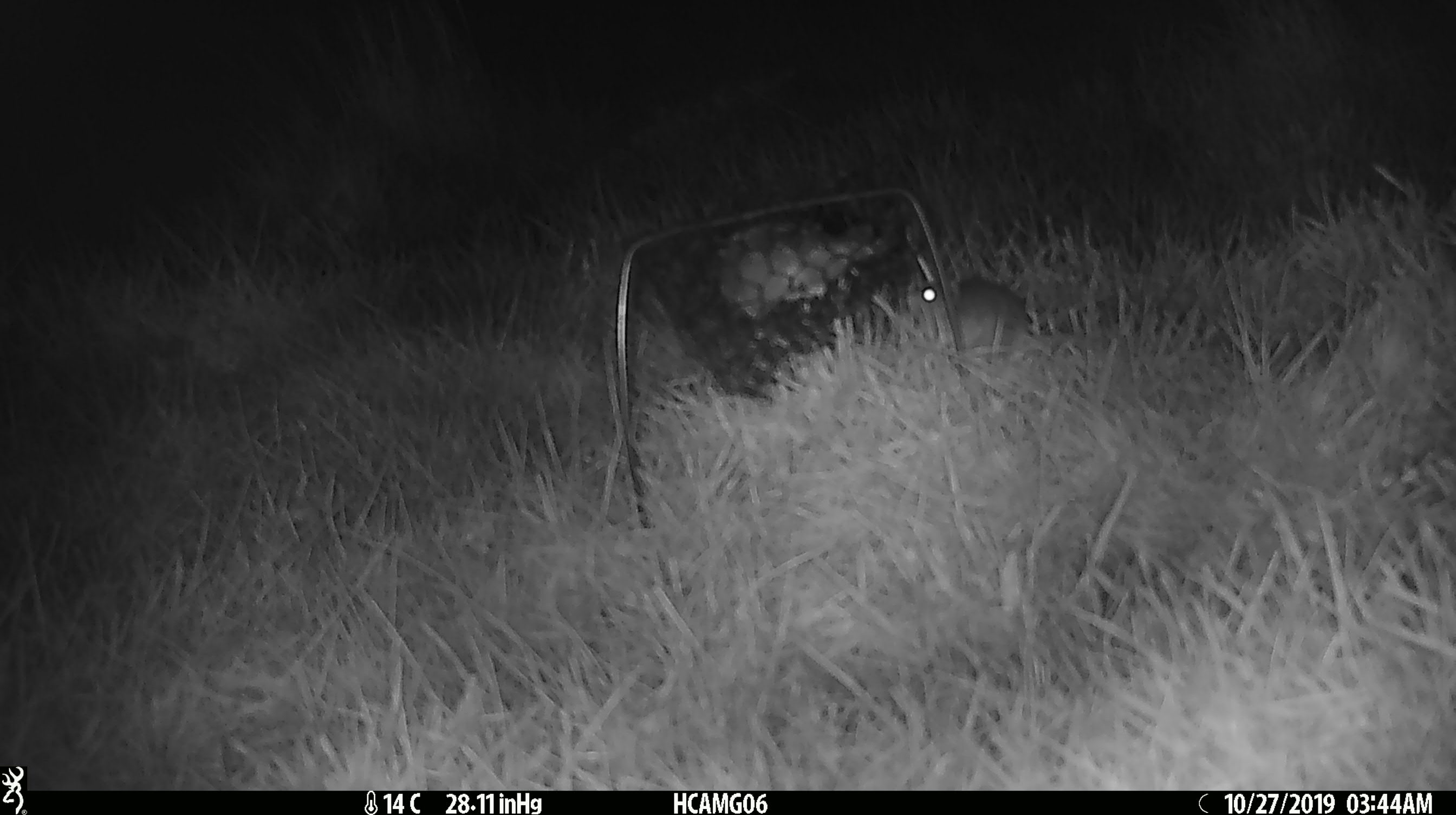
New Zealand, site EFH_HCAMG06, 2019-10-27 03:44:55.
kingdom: Animalia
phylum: Chordata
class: Mammalia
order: Rodentia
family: Muridae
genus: Mus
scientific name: Mus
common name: mouse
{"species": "mouse (Mus)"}